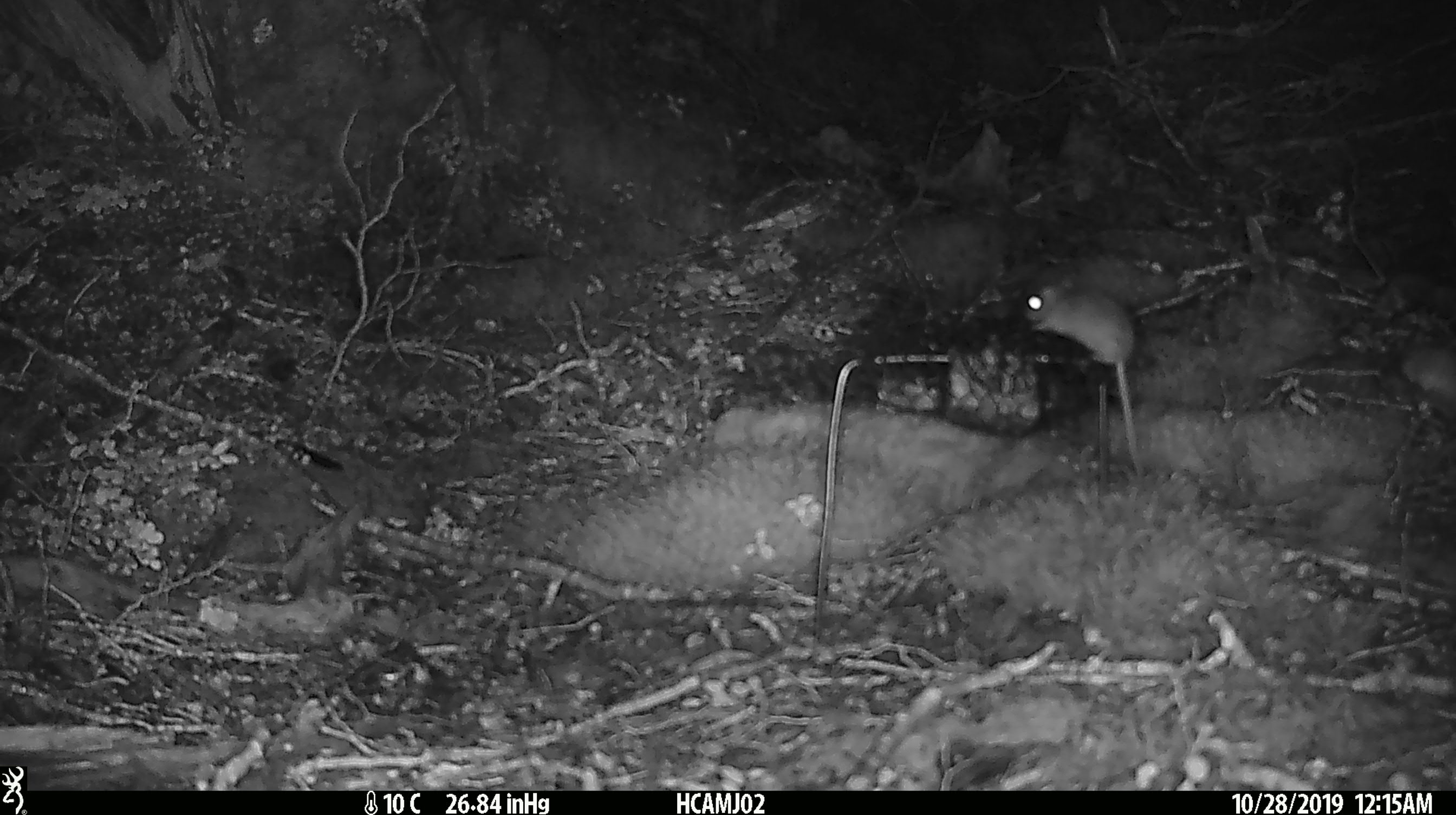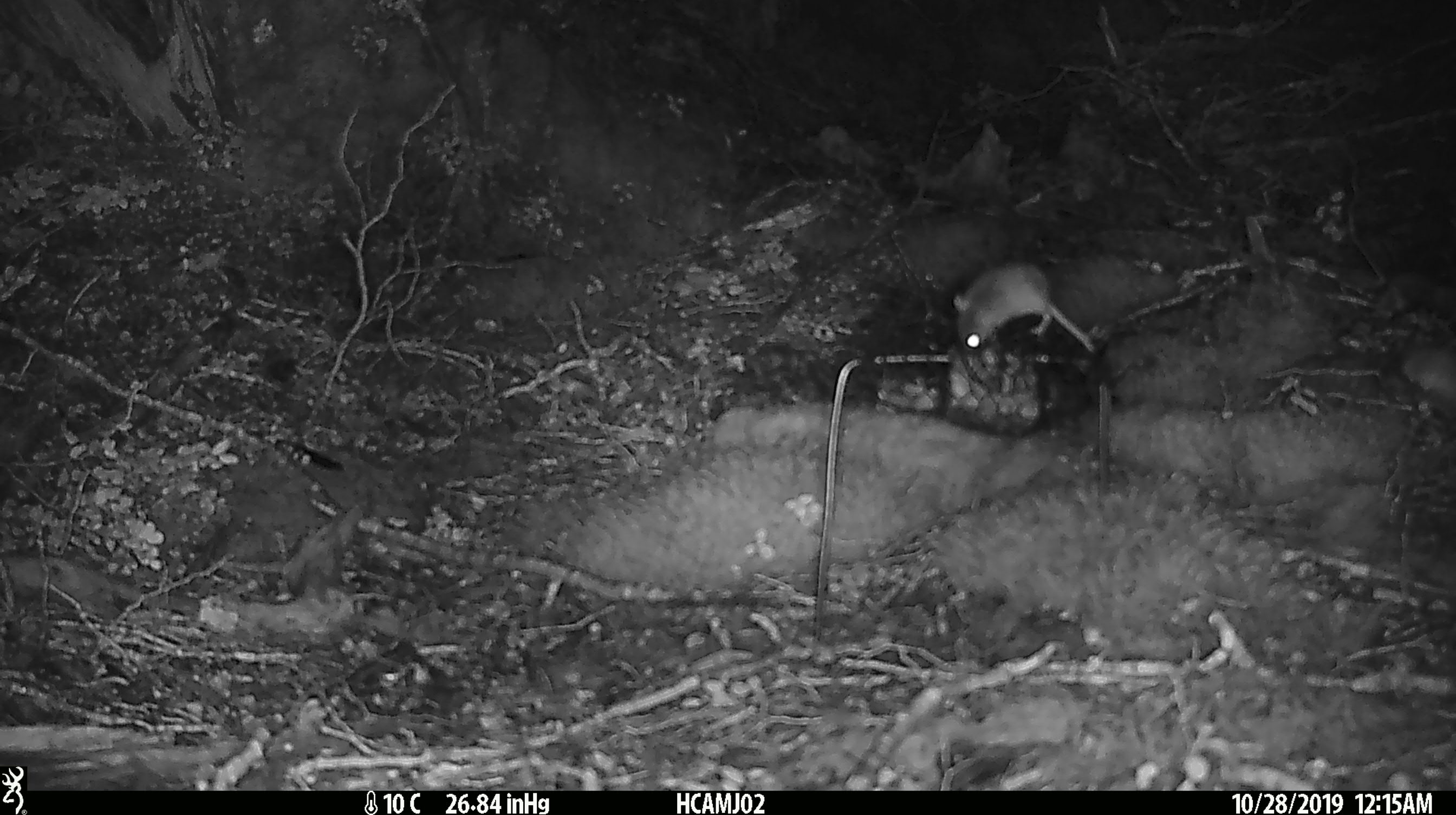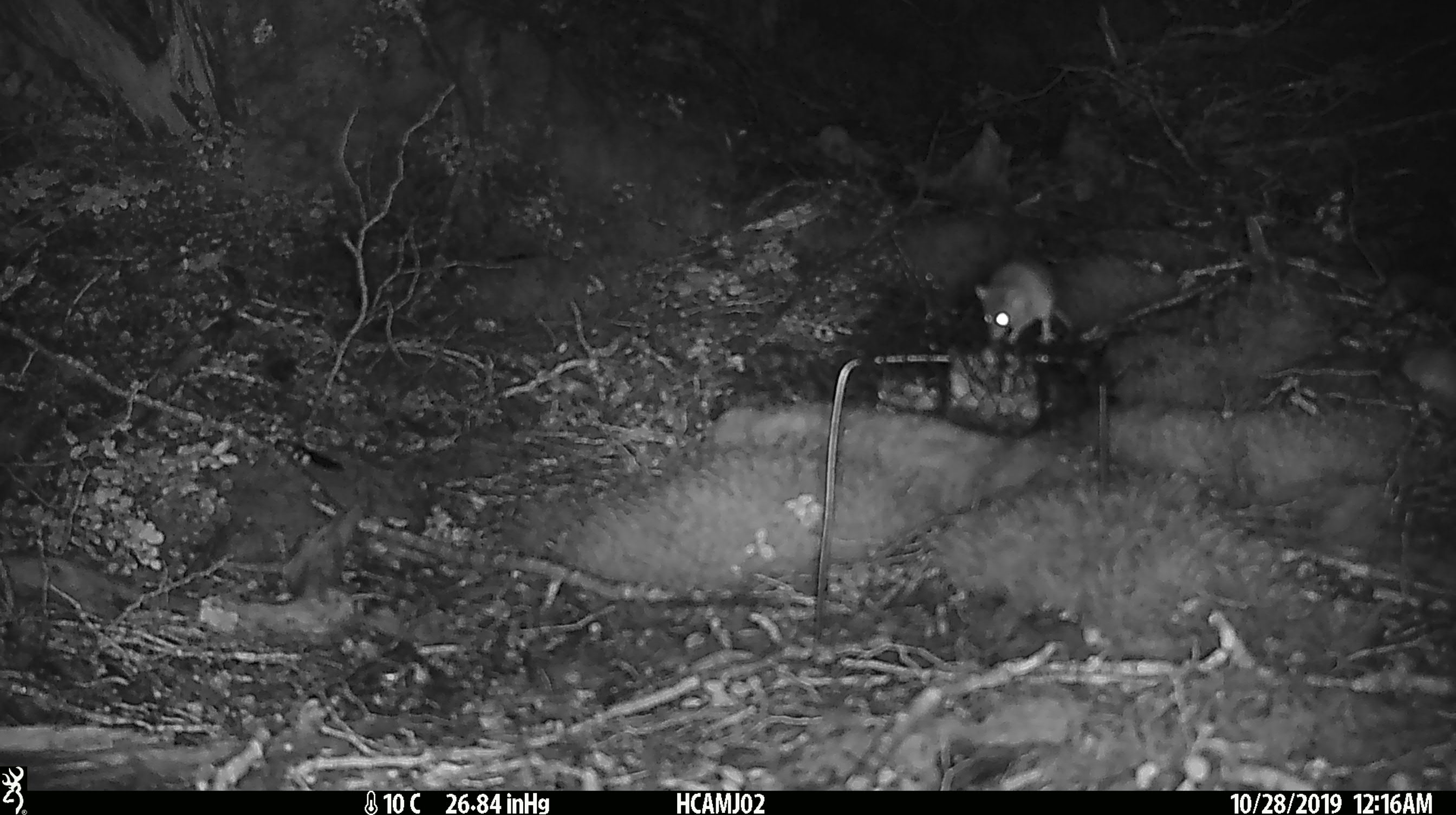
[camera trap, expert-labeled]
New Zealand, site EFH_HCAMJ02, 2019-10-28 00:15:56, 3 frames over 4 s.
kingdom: Animalia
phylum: Chordata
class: Mammalia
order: Rodentia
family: Muridae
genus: Mus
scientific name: Mus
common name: mouse